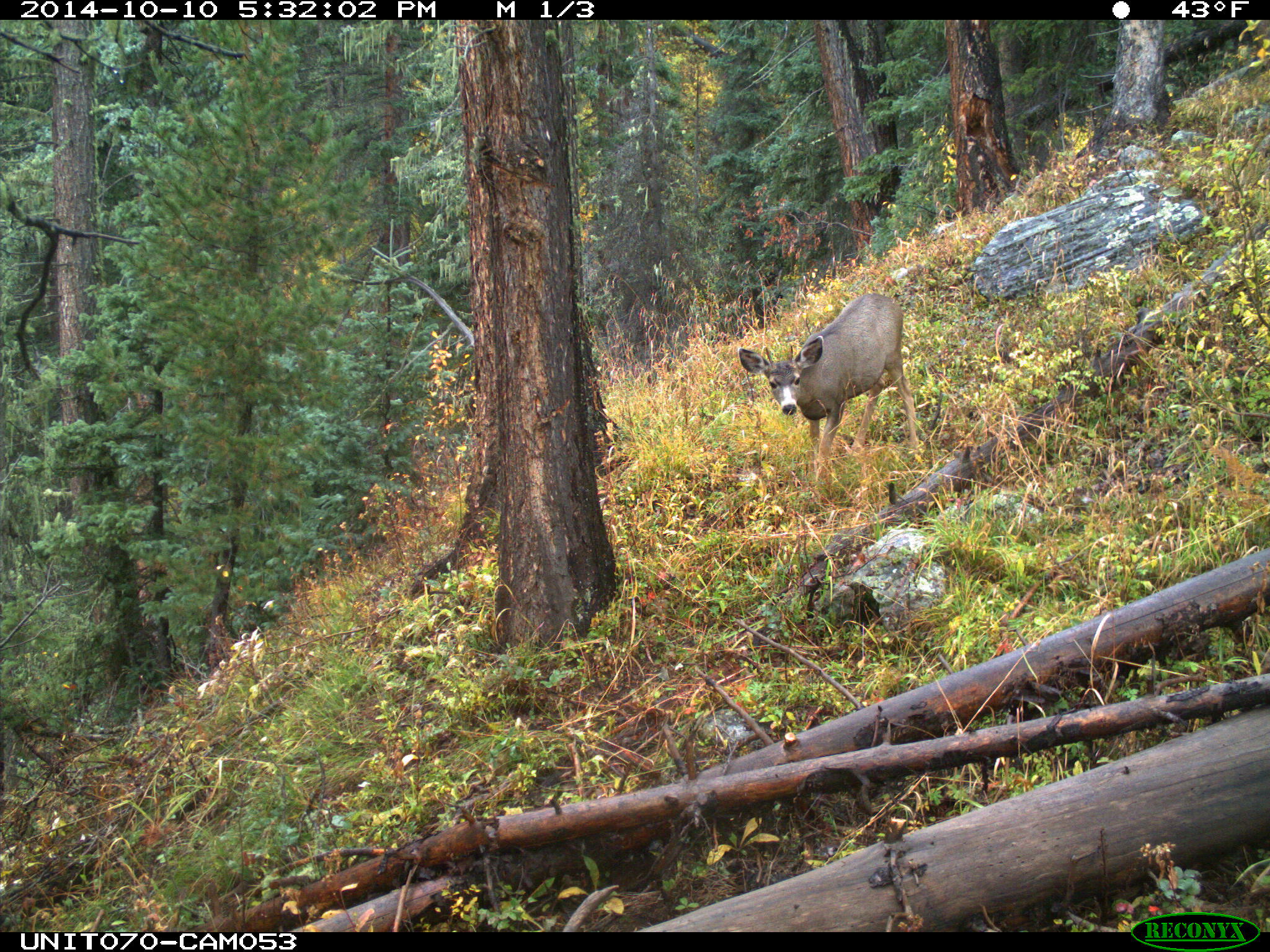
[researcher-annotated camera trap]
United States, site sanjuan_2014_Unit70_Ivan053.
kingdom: Animalia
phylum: Chordata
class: Mammalia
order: Artiodactyla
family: Cervidae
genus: Odocoileus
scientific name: Odocoileus hemionus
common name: mule deer